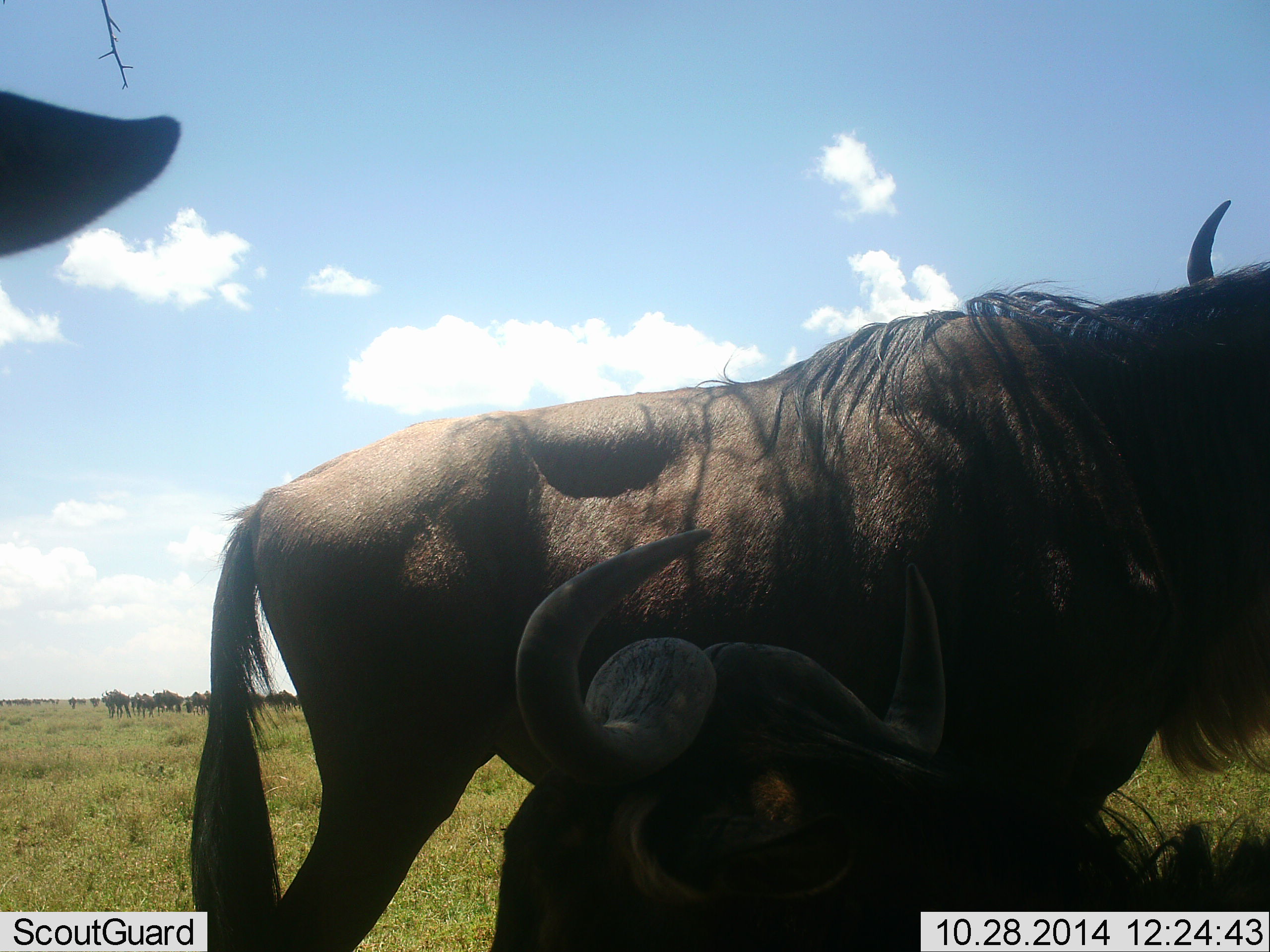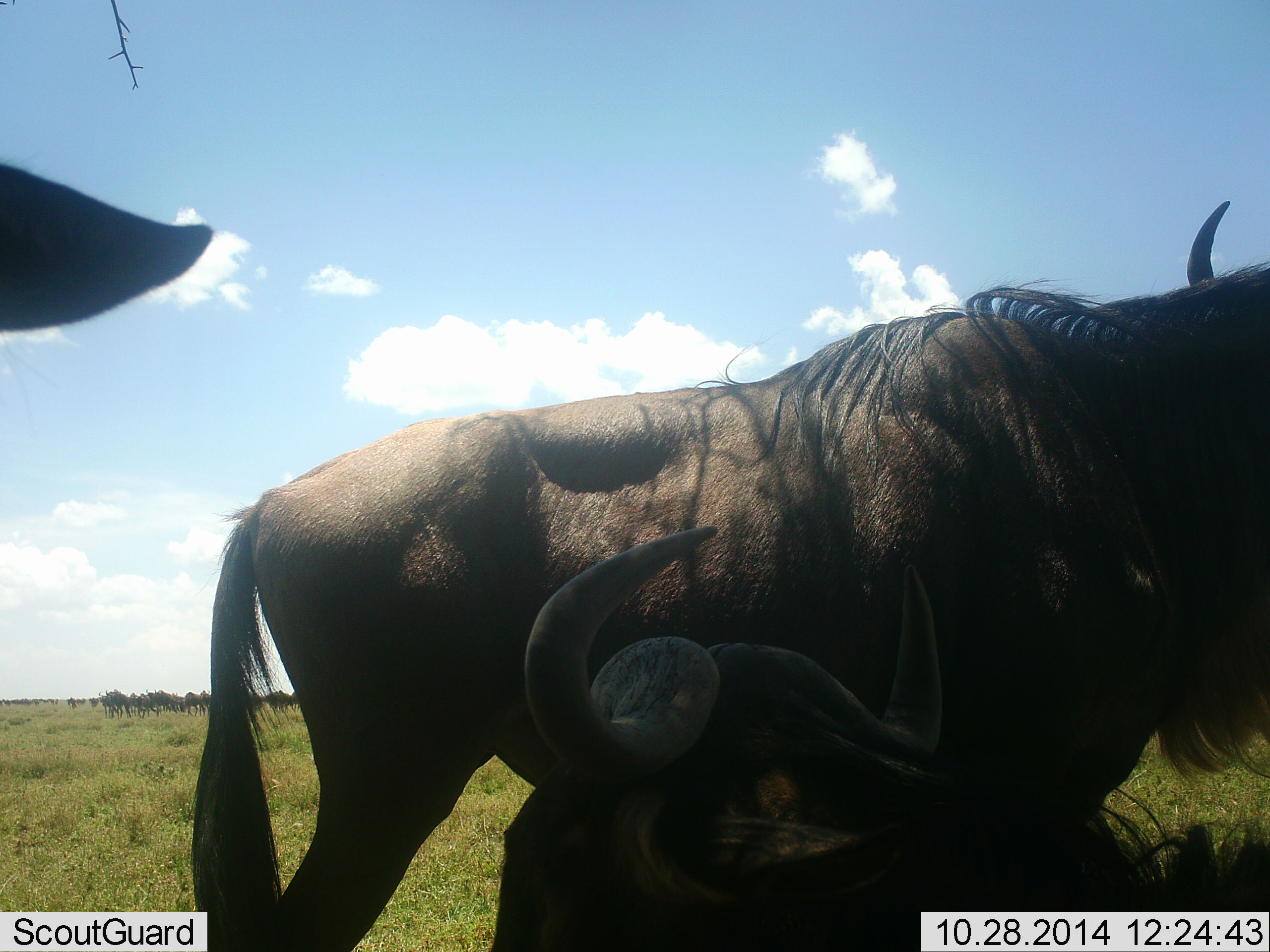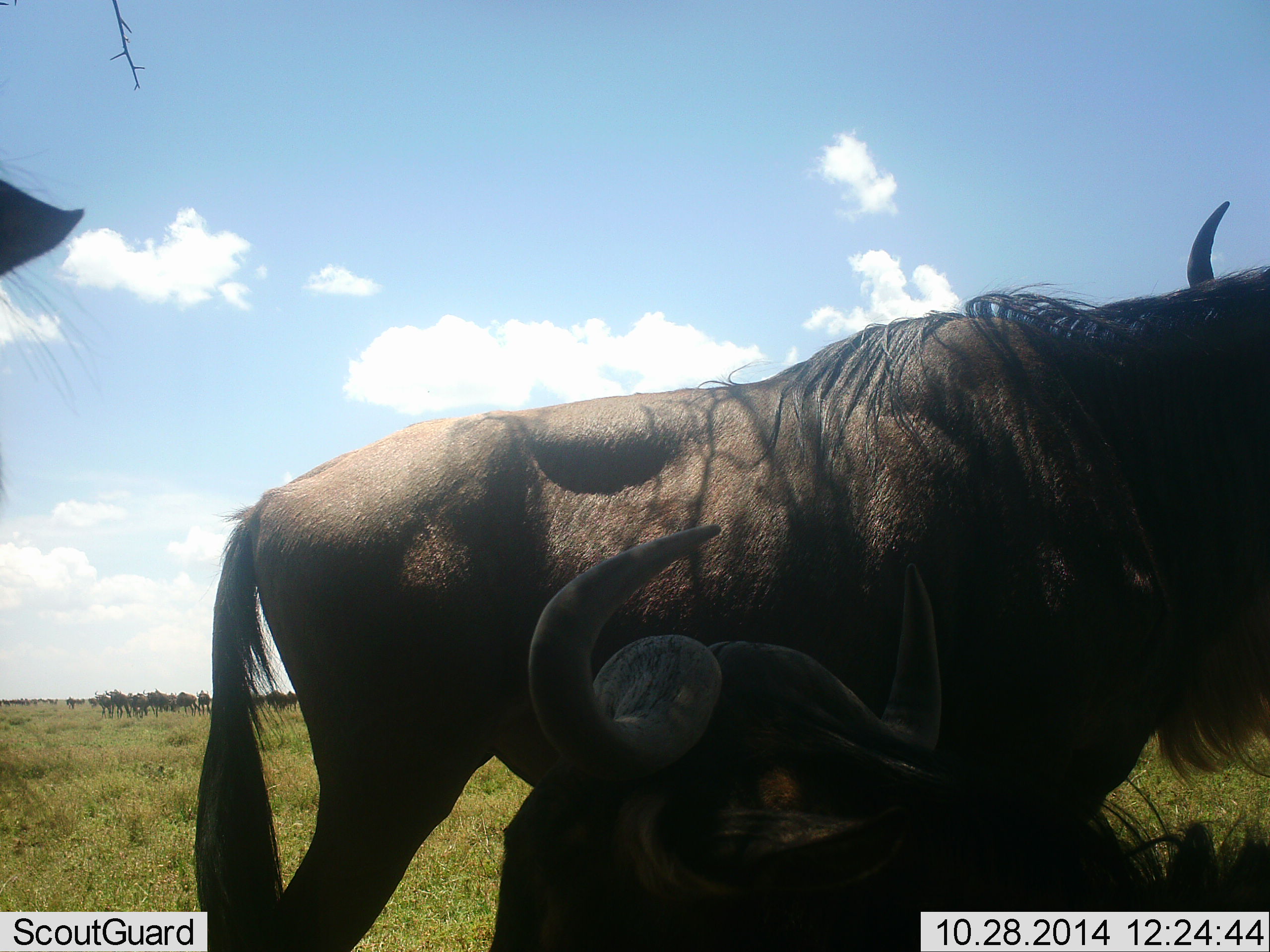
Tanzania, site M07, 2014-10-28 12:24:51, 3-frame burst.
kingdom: Animalia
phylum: Chordata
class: Mammalia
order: Artiodactyla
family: Bovidae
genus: Connochaetes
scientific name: Connochaetes taurinus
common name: blue wildebeest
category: wildebeest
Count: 3.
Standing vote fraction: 80%.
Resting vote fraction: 90%.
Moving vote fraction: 0%.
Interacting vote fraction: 0%.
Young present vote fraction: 10%.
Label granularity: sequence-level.